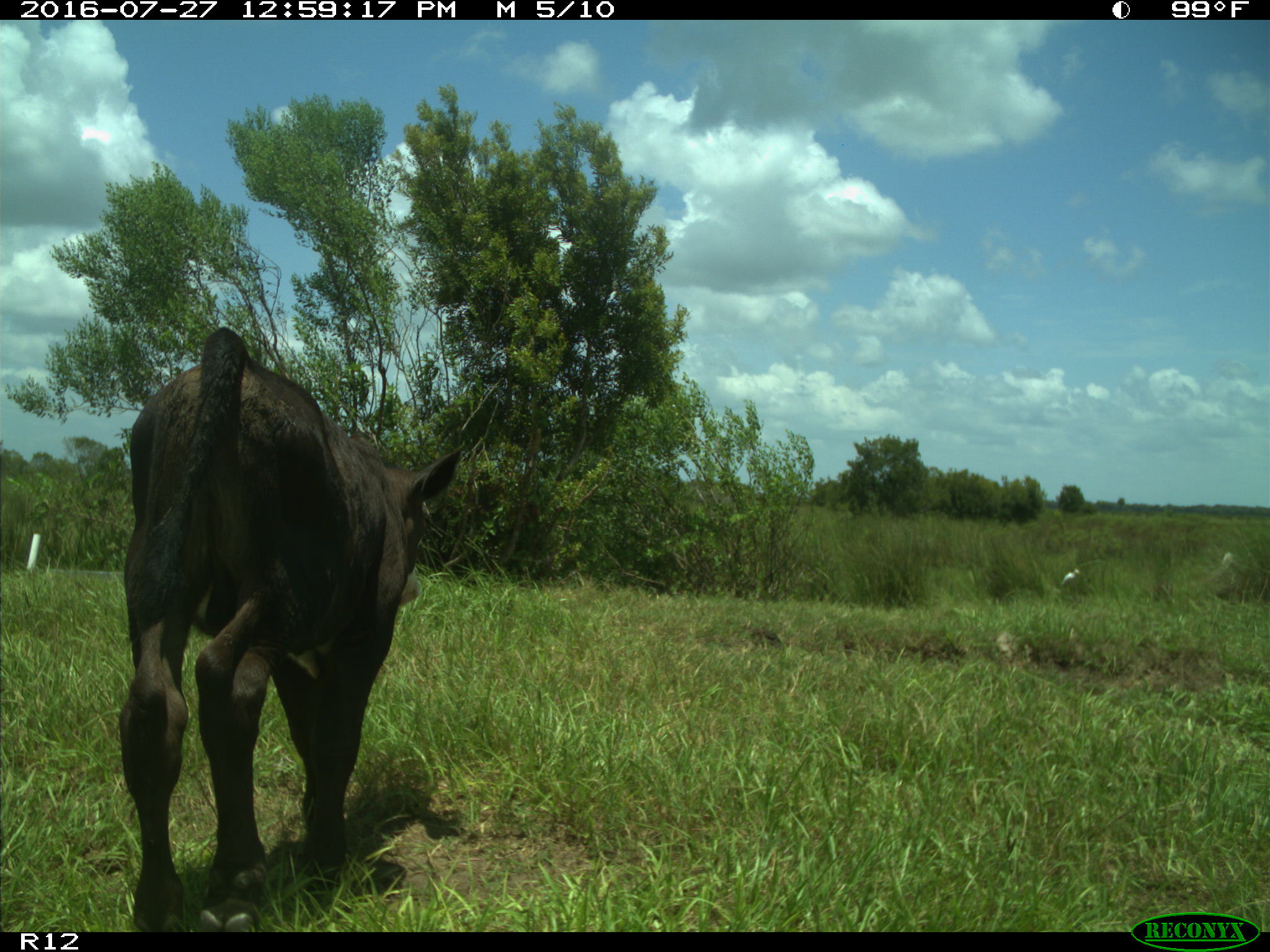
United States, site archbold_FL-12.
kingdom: Animalia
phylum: Chordata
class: Mammalia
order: Artiodactyla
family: Bovidae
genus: Bos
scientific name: Bos taurus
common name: domestic cow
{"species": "Bos taurus (domestic cow)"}